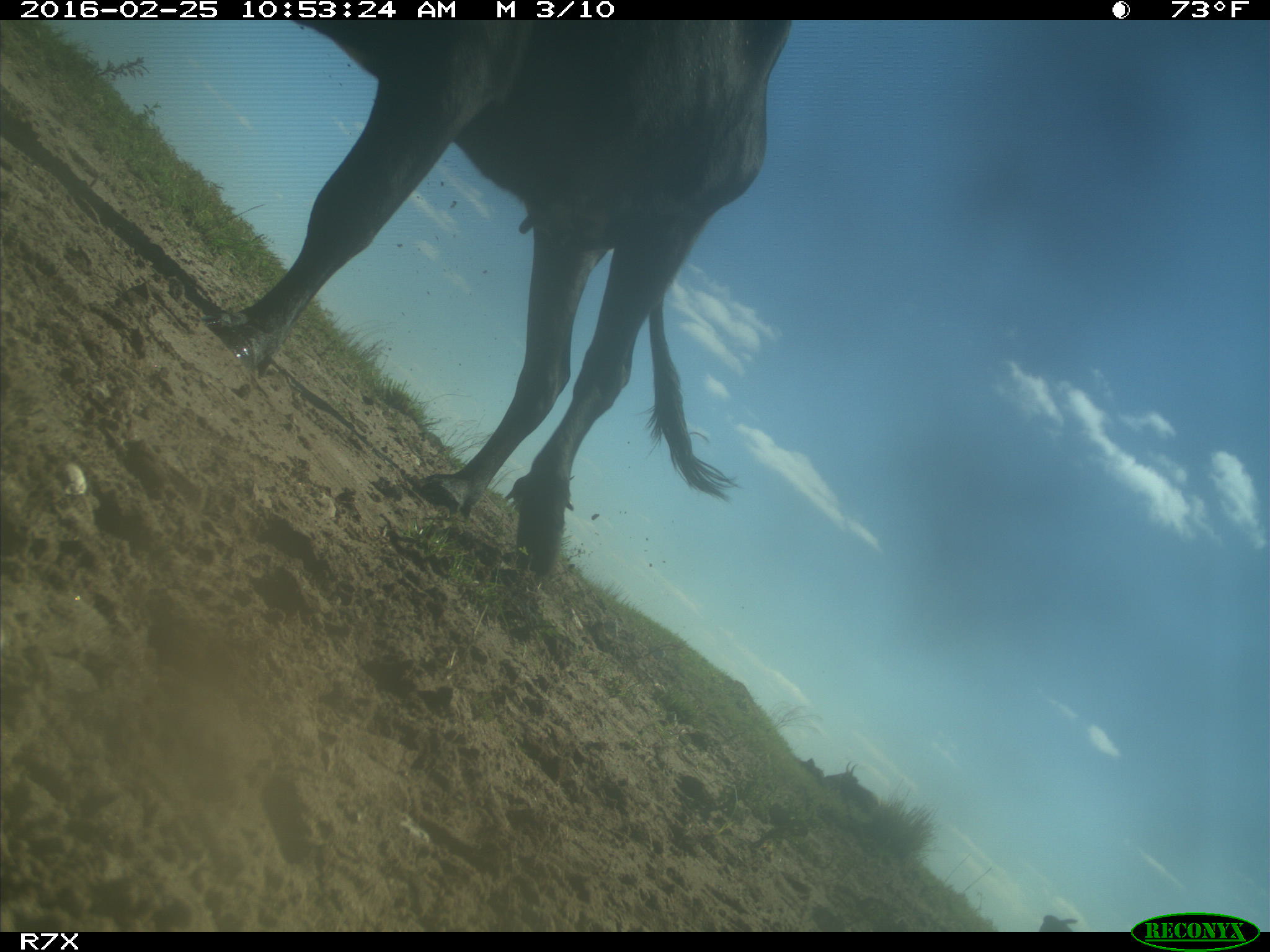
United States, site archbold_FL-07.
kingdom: Animalia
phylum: Chordata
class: Mammalia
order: Artiodactyla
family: Bovidae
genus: Bos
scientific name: Bos taurus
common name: domestic cow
Bos taurus (domestic cow).